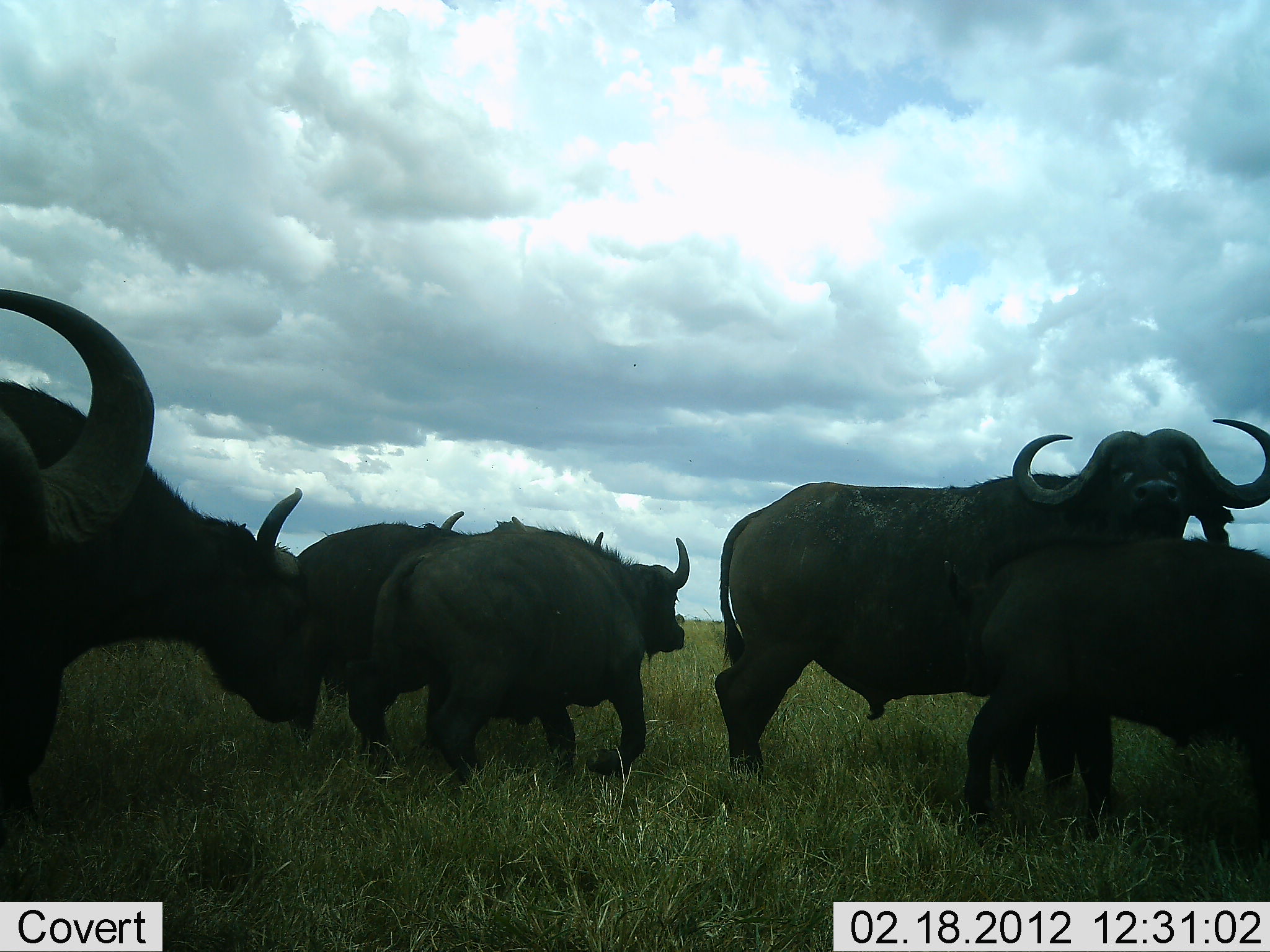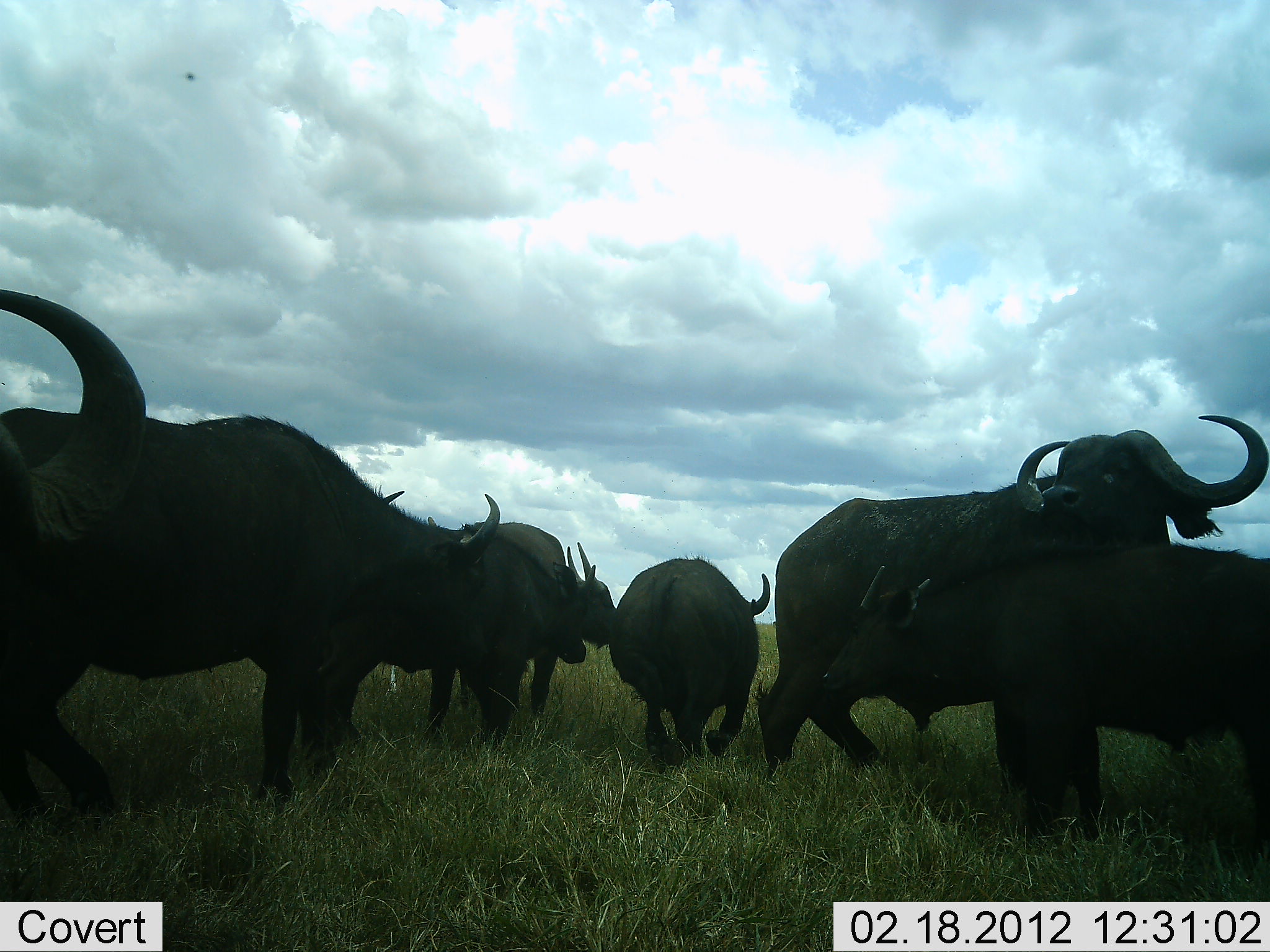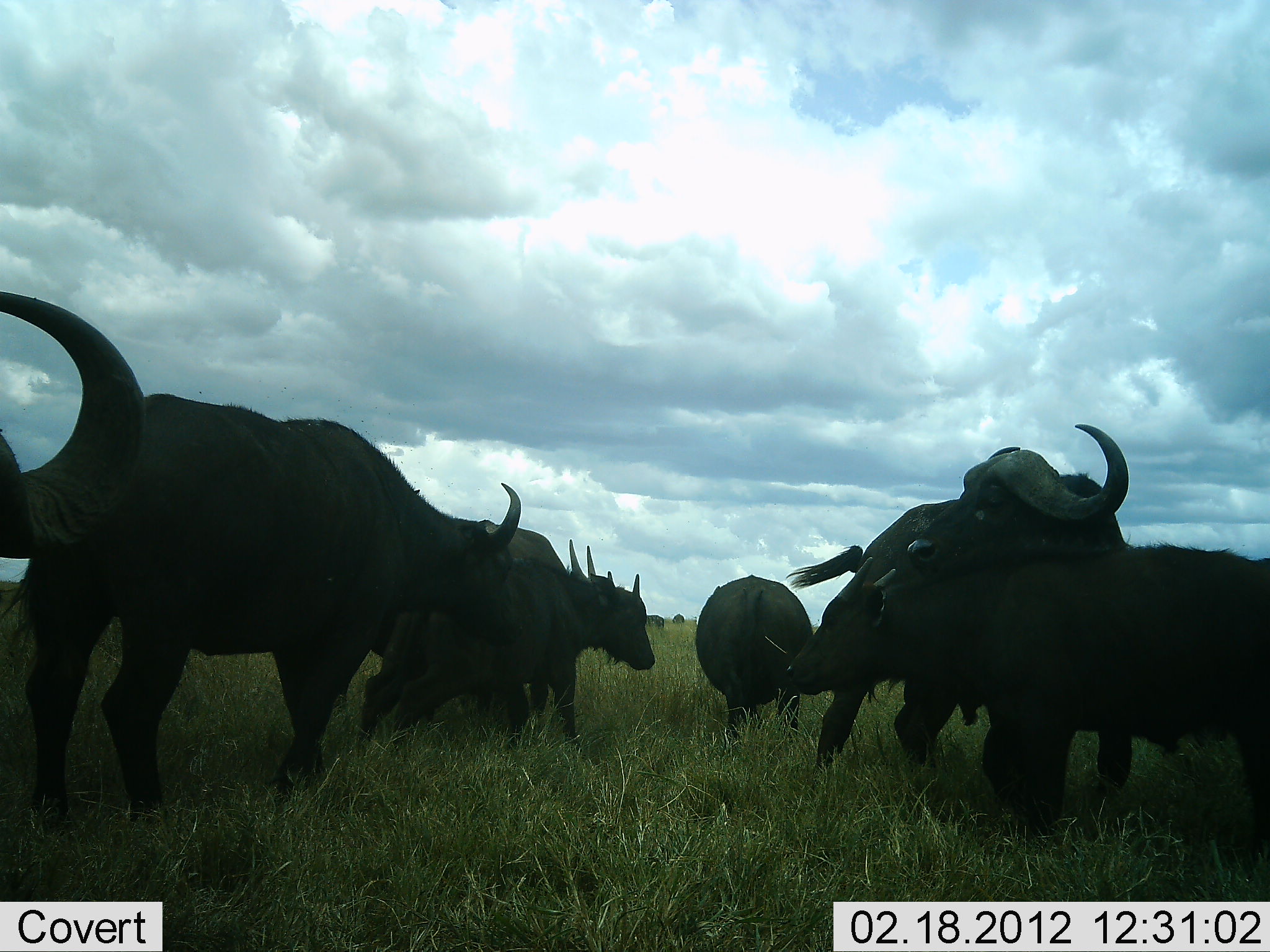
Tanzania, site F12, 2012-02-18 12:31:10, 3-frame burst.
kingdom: Animalia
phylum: Chordata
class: Mammalia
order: Artiodactyla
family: Bovidae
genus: Syncerus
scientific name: Syncerus caffer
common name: cape buffalo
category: buffalo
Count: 7.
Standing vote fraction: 40%.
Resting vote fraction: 0%.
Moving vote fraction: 72%.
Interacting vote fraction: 20%.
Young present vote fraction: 16%.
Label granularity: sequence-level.